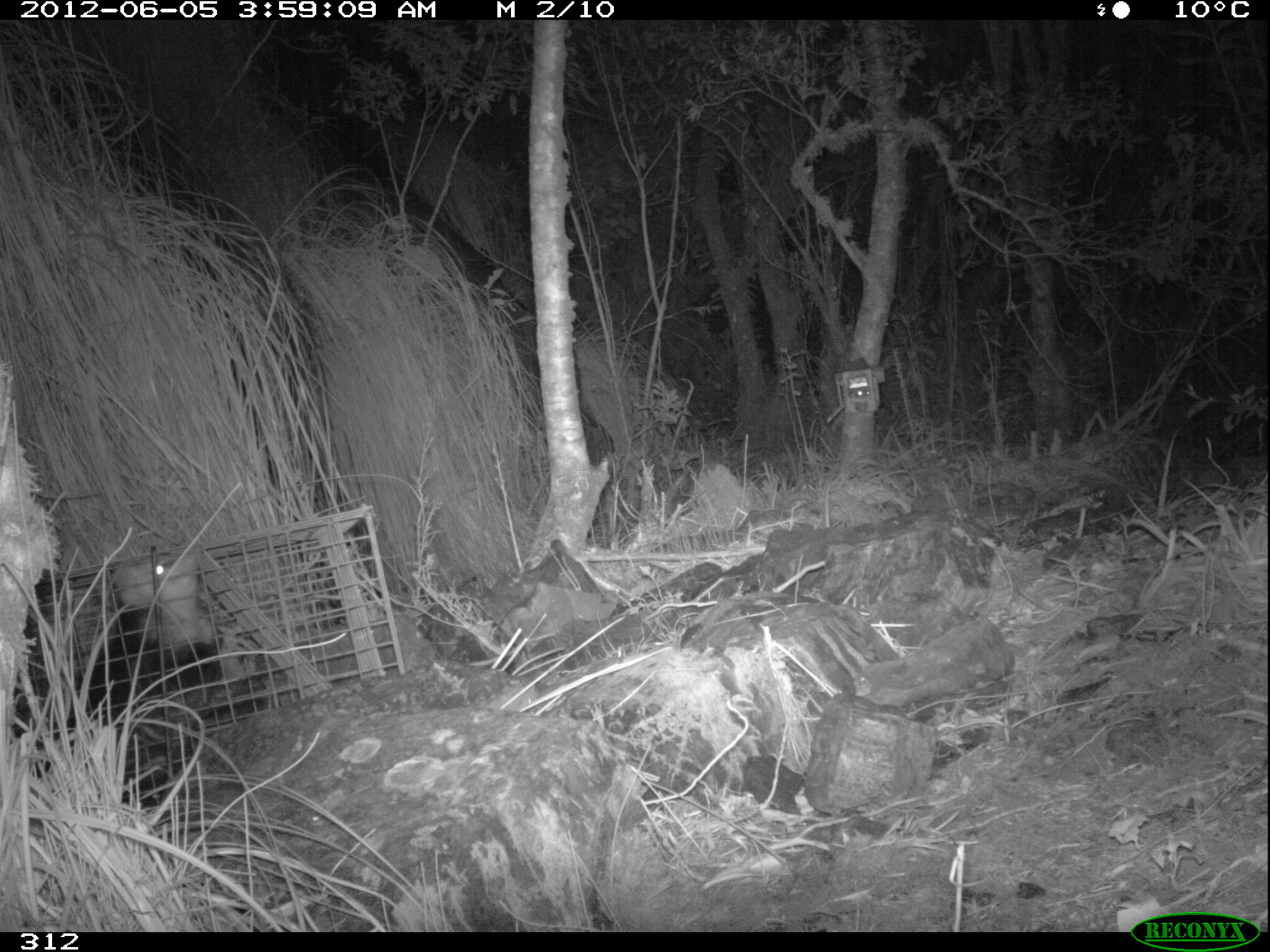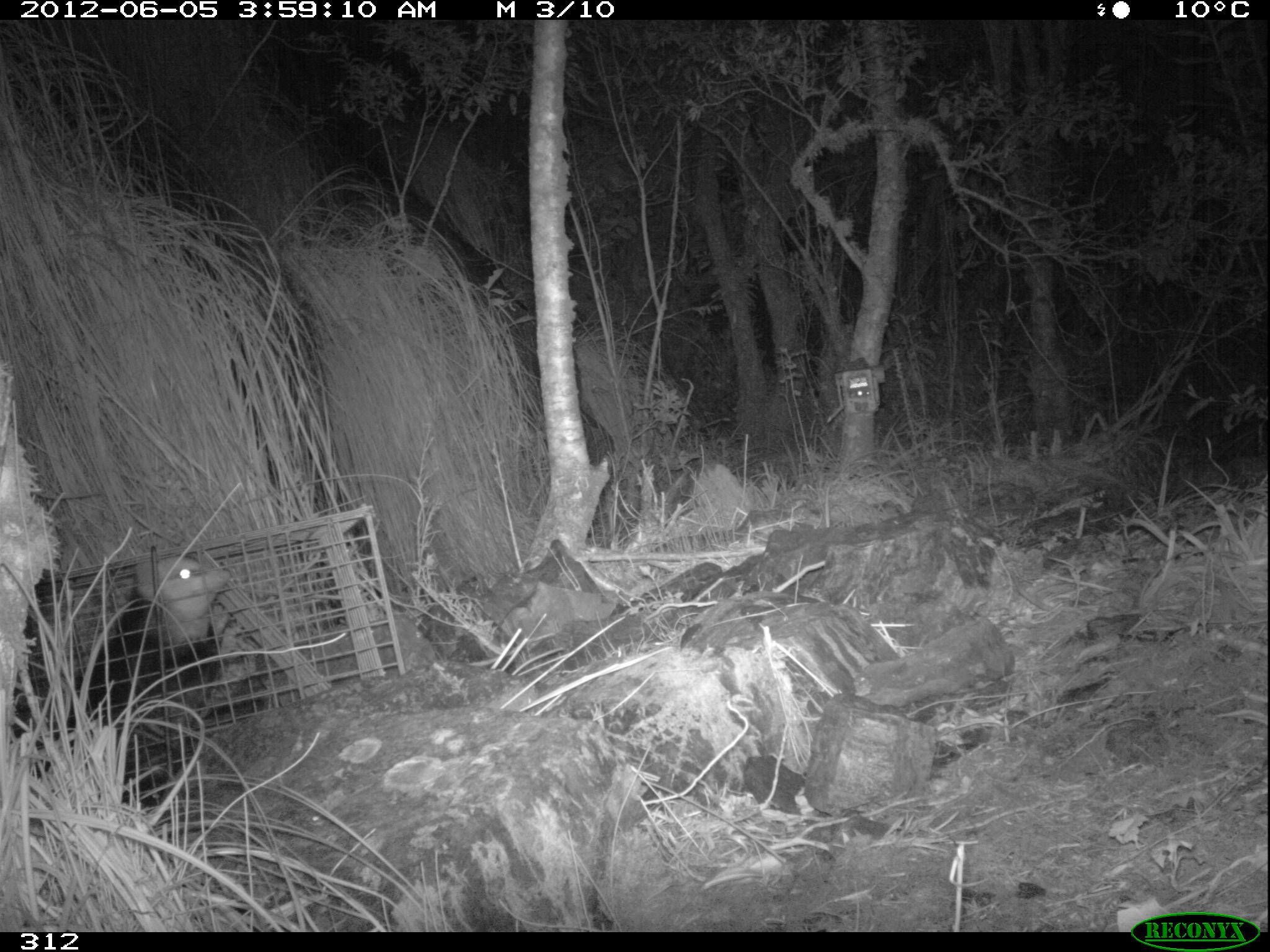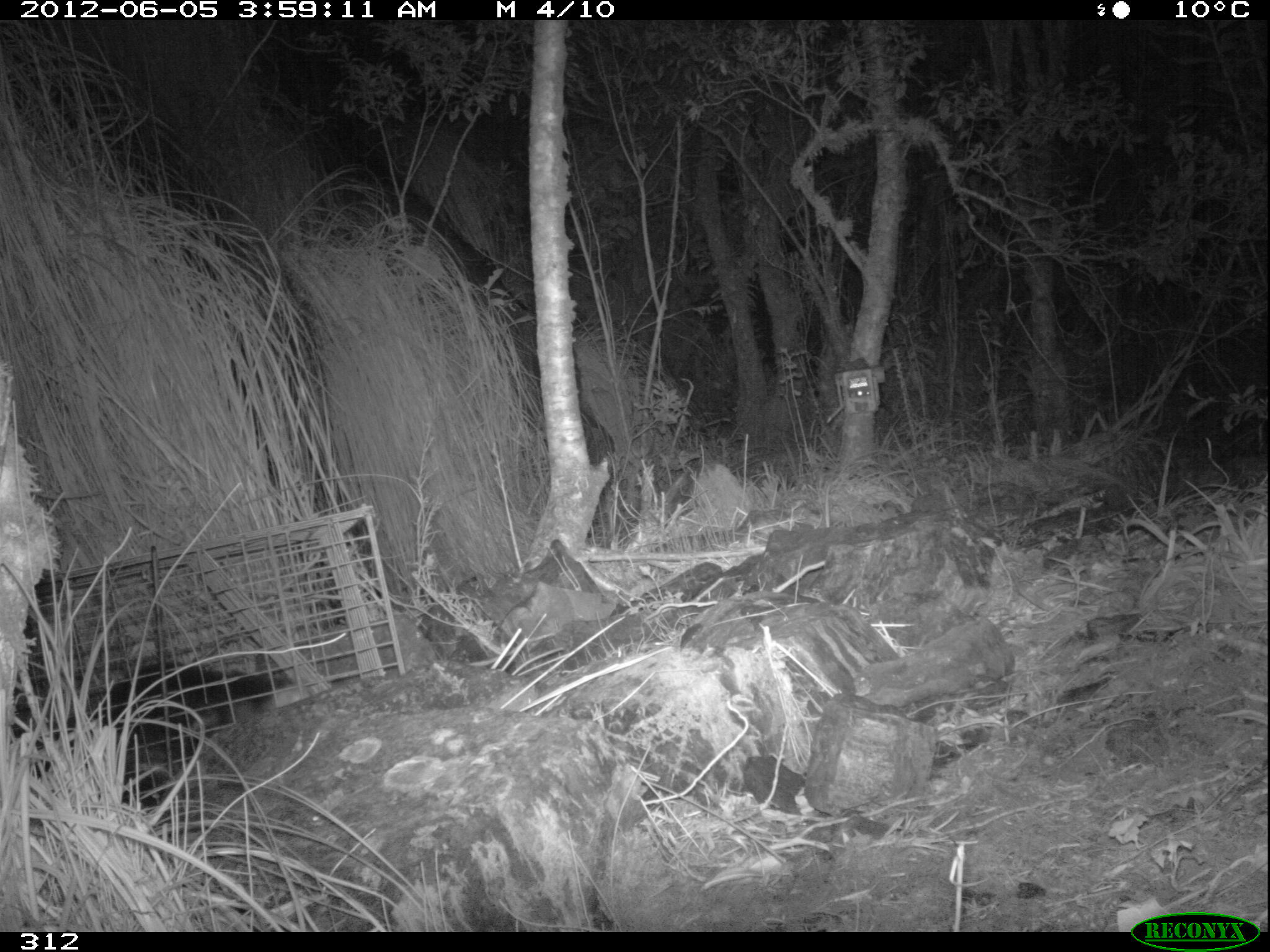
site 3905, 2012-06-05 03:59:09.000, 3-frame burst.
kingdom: Animalia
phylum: Chordata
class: Mammalia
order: Didelphimorphia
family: Didelphidae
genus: Didelphis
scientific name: Didelphis pernigra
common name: andean white-eared opossum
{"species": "Didelphis pernigra (andean white-eared opossum)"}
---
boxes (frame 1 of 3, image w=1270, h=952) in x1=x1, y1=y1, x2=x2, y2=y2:
didelphis pernigra: x1=9, y1=546, x2=244, y2=801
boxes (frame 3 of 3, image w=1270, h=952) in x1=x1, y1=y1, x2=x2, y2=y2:
didelphis pernigra: x1=9, y1=657, x2=310, y2=804